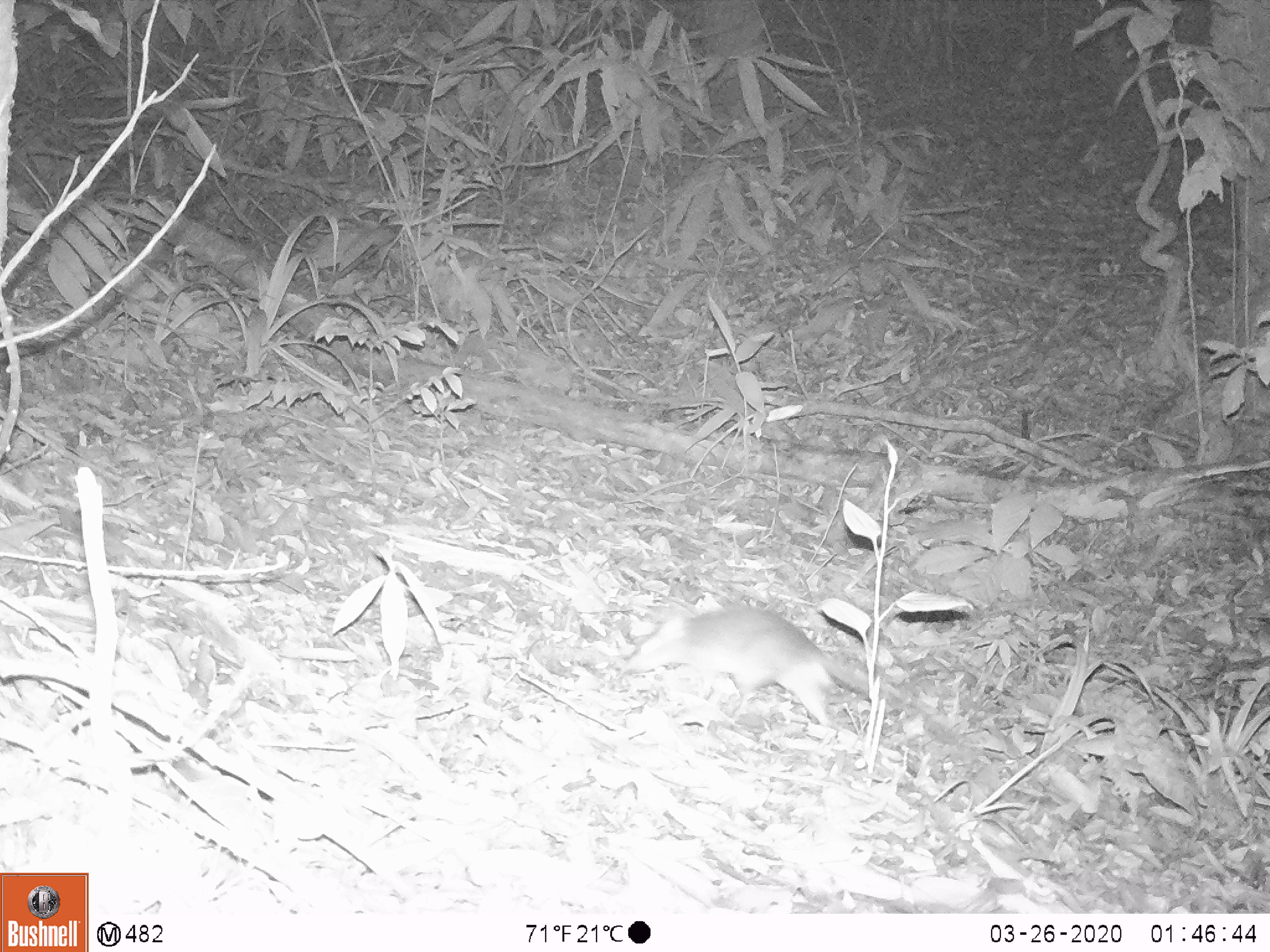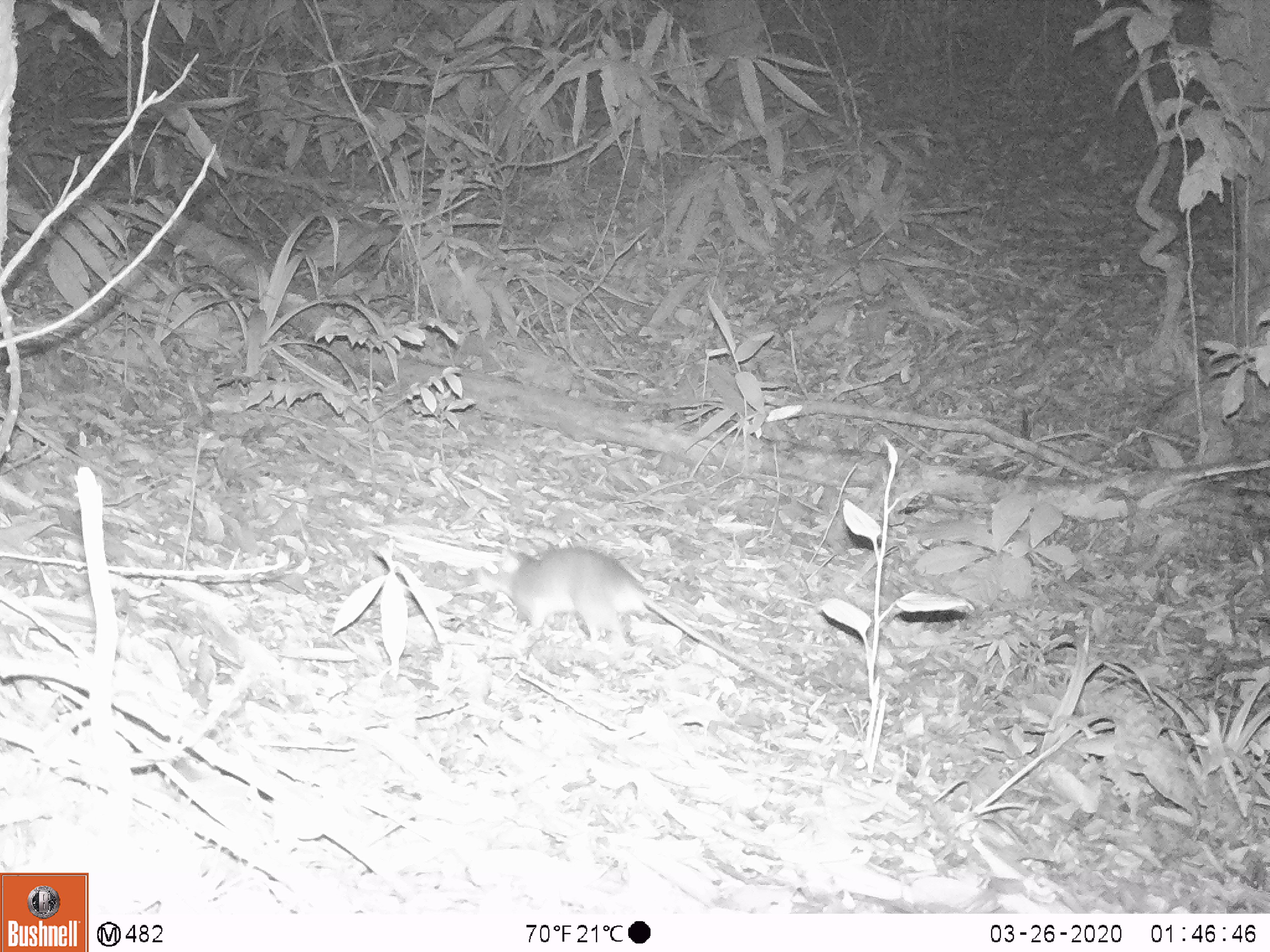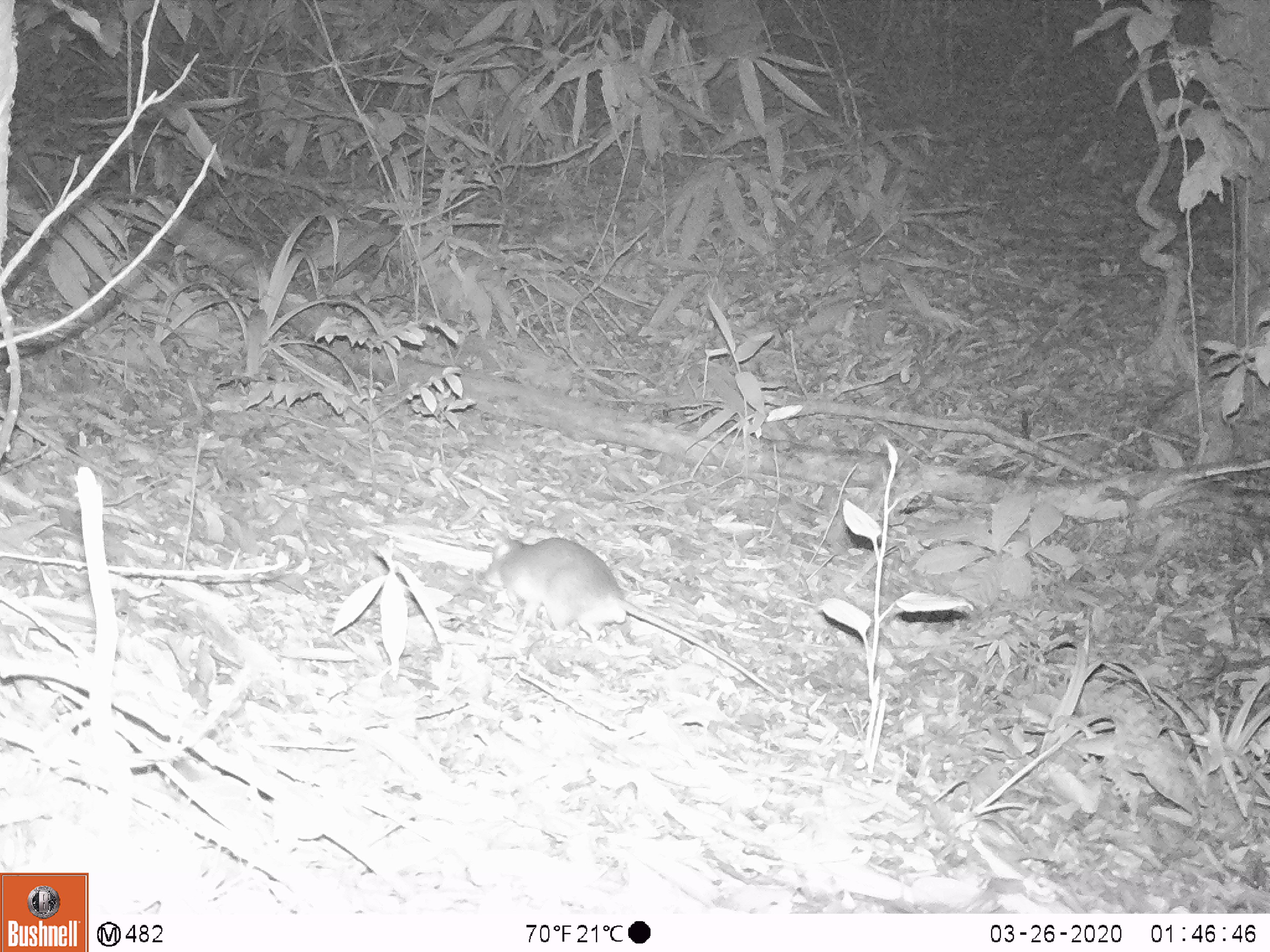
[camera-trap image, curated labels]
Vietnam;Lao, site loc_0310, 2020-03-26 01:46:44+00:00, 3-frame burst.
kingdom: Animalia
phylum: Chordata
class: Mammalia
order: Rodentia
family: Muridae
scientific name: Muridae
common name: old-world mice and rats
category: unidentified murid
Unidentified murid (old-world mice and rats) (Muridae). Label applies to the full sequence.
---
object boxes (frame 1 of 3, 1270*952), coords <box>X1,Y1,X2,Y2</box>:
unidentified murid: <box>614,604,949,731</box>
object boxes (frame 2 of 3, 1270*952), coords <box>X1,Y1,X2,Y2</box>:
unidentified murid: <box>475,544,824,706</box>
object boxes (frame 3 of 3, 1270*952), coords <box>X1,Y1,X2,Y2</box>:
unidentified murid: <box>478,536,780,698</box>